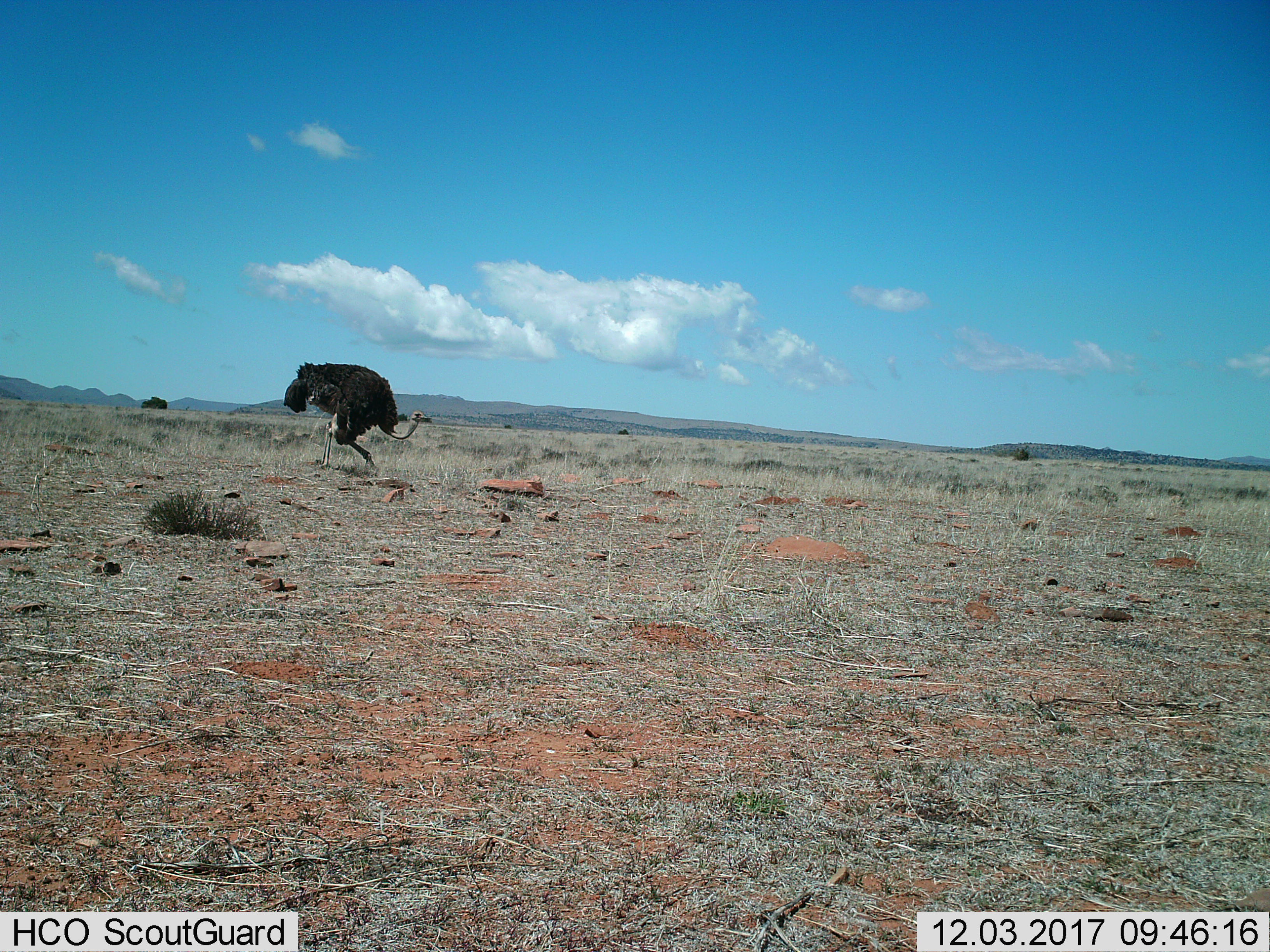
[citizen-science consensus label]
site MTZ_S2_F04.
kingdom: Animalia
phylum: Chordata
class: Aves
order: Struthioniformes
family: Struthionidae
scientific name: Struthionidae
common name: ostrich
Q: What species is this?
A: Ostrich (Struthionidae).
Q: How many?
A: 1.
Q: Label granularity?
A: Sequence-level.